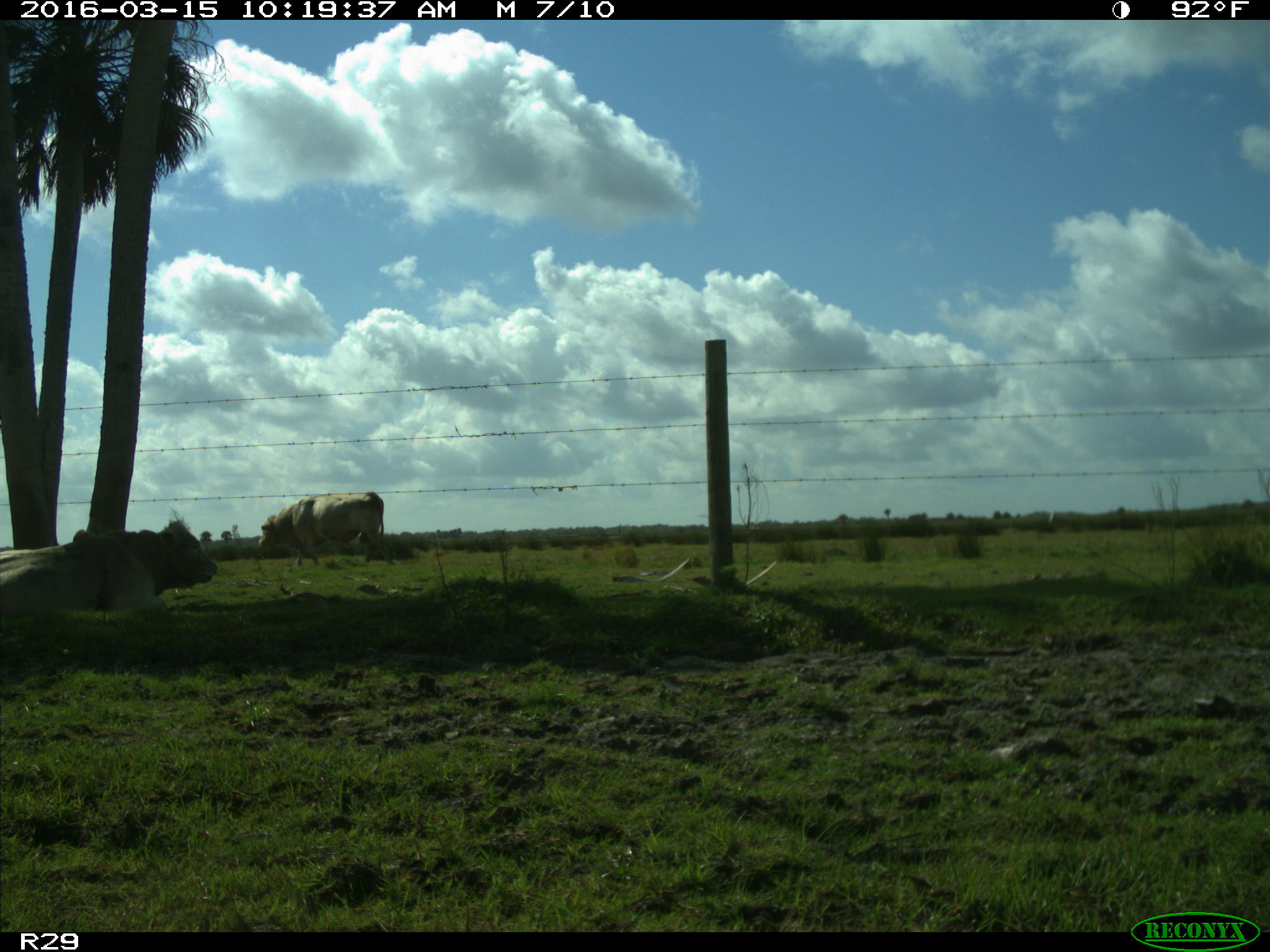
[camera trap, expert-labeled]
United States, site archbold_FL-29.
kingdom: Animalia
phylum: Chordata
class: Mammalia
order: Artiodactyla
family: Bovidae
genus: Bos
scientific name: Bos taurus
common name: domestic cow